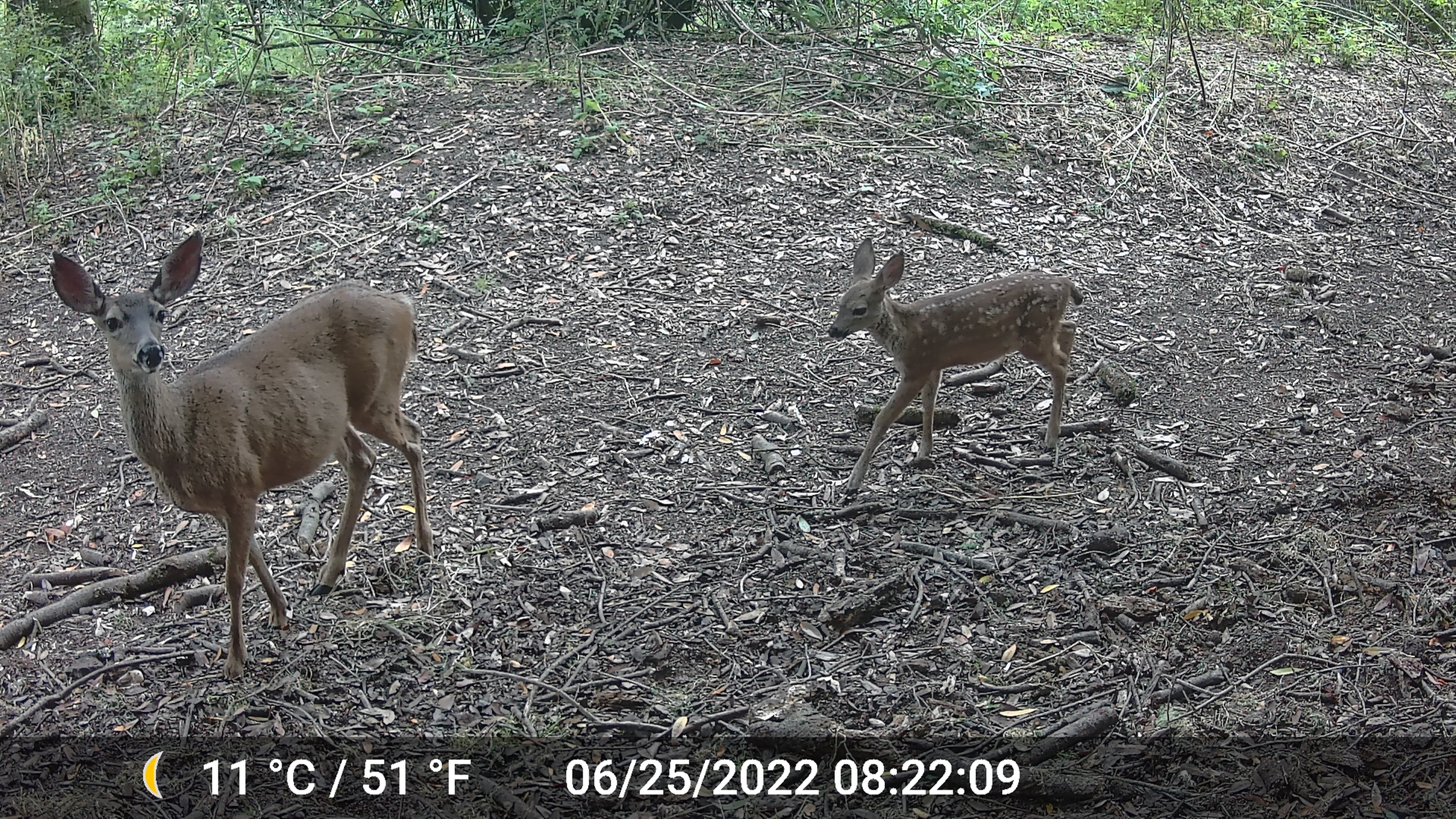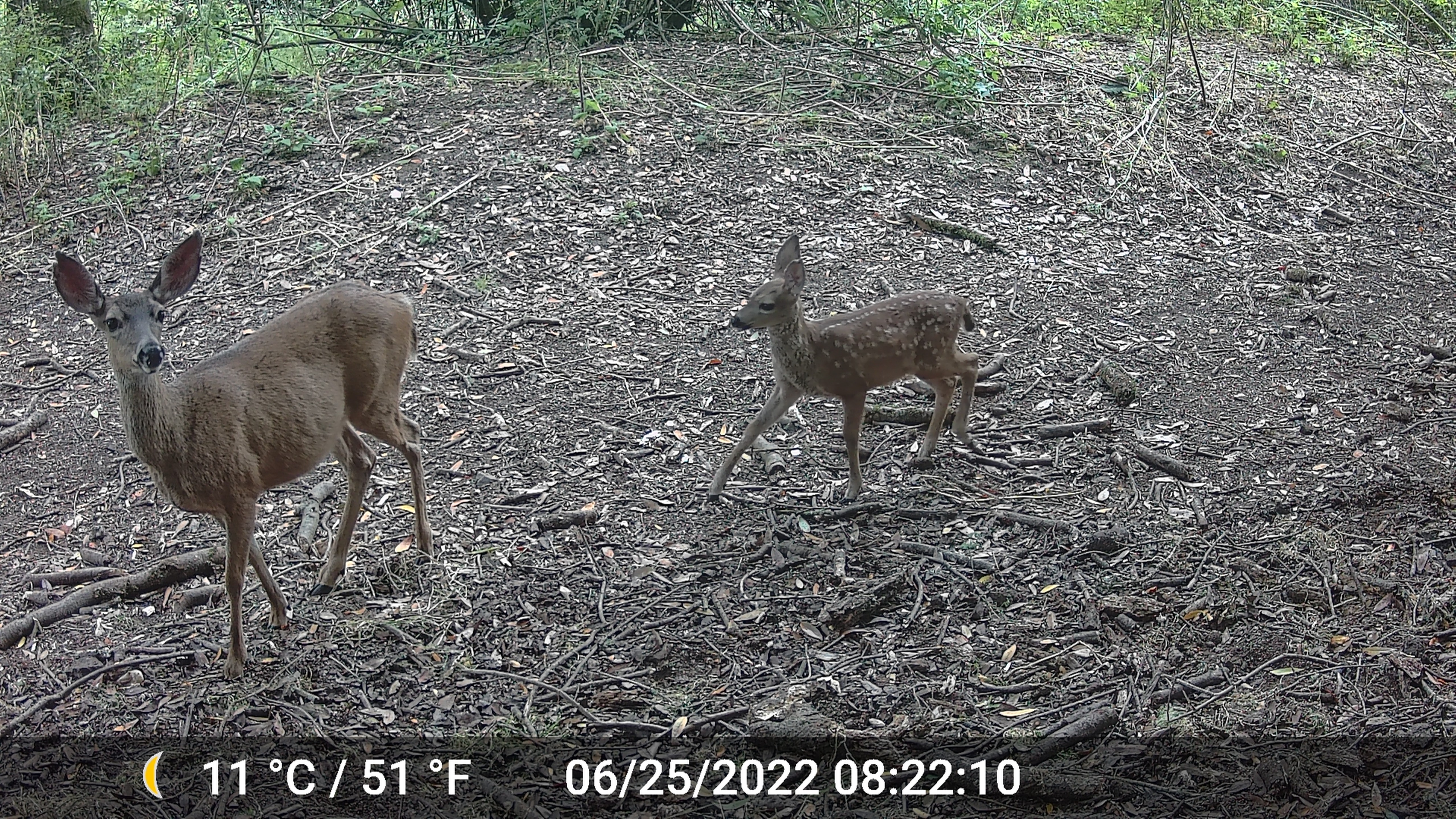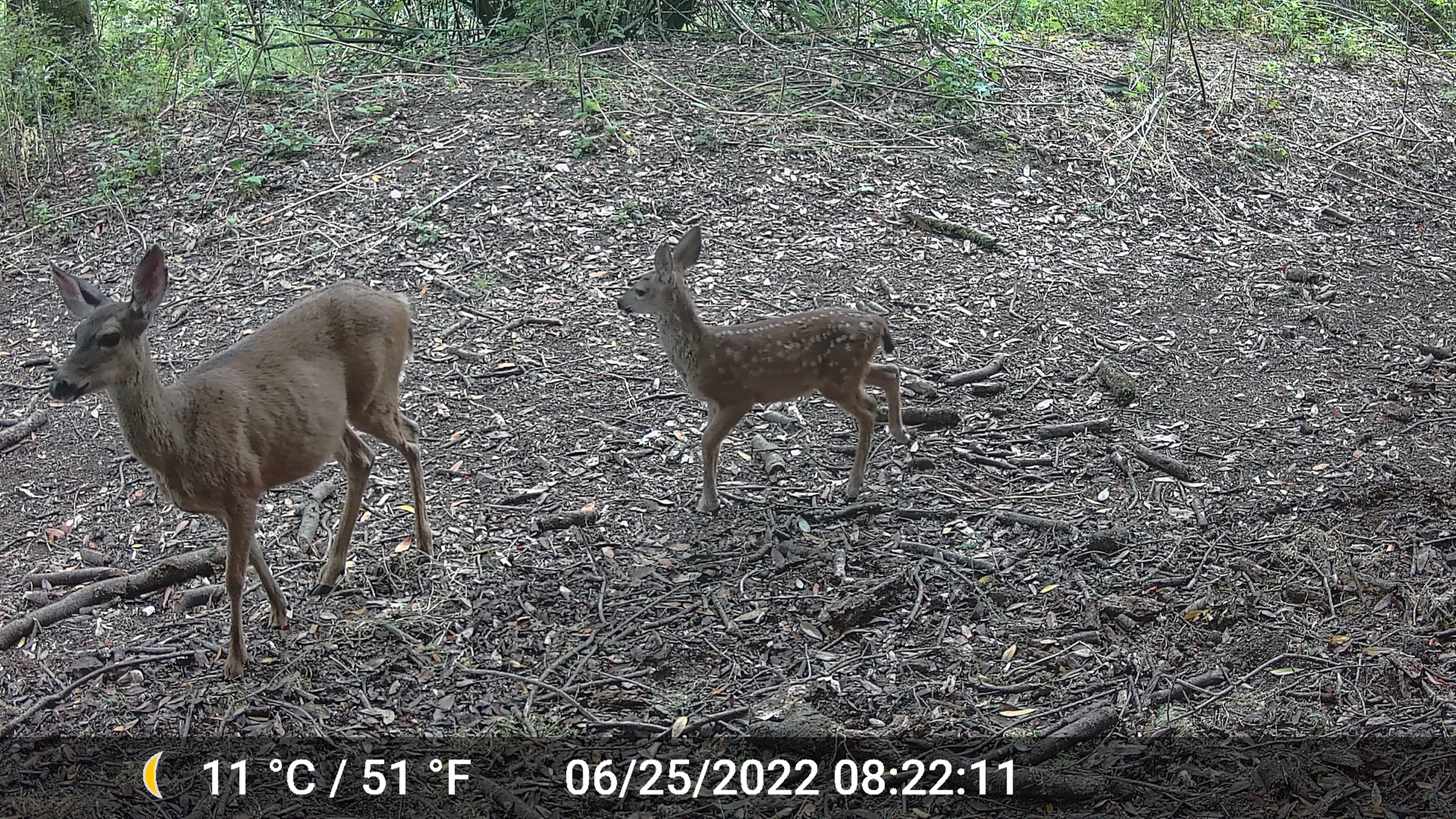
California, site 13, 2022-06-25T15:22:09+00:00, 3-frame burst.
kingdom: Animalia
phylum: Chordata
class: Mammalia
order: Artiodactyla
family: Cervidae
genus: Odocoileus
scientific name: Odocoileus hemionus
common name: mule deer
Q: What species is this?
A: Mule deer (Odocoileus hemionus).